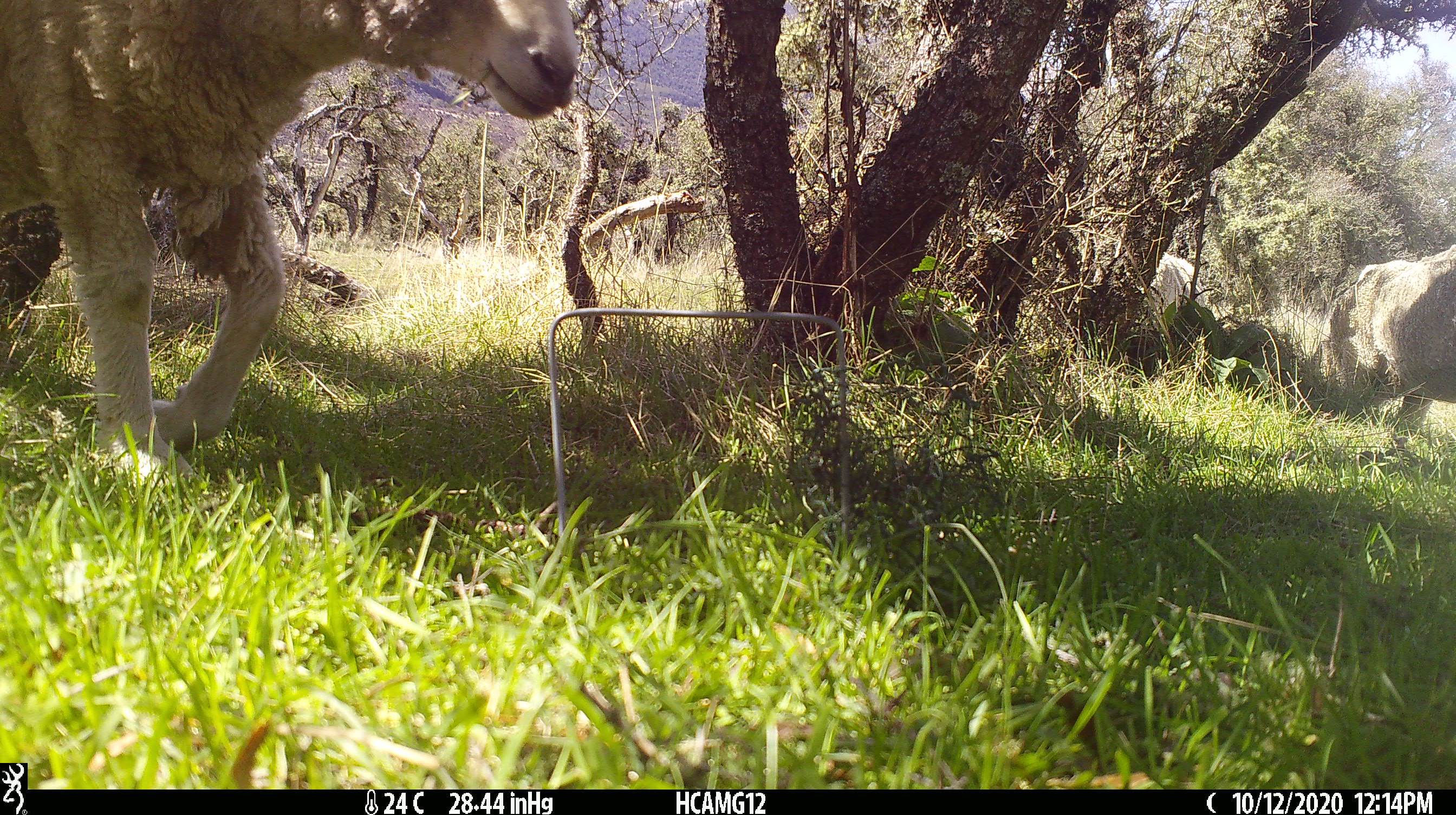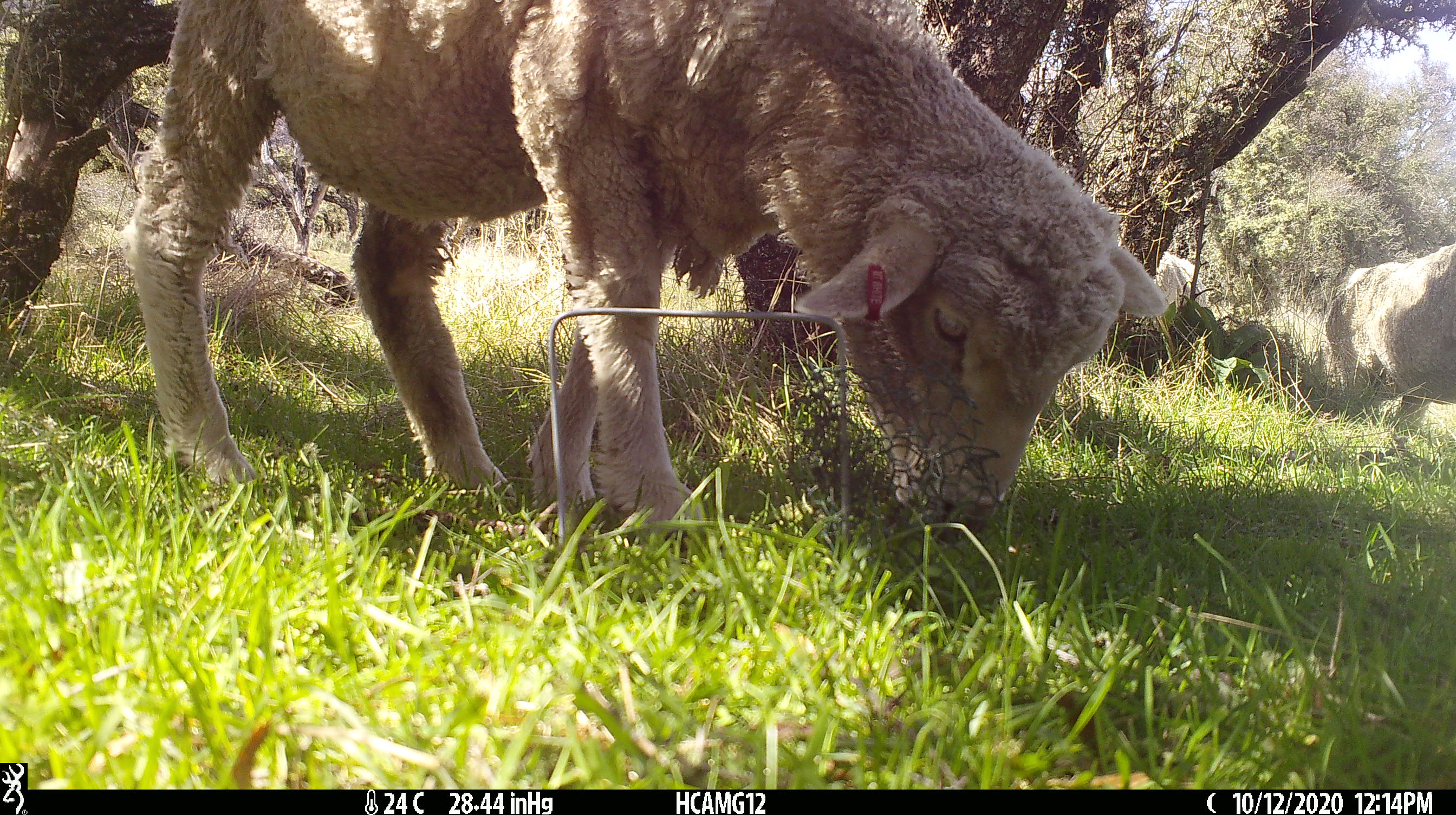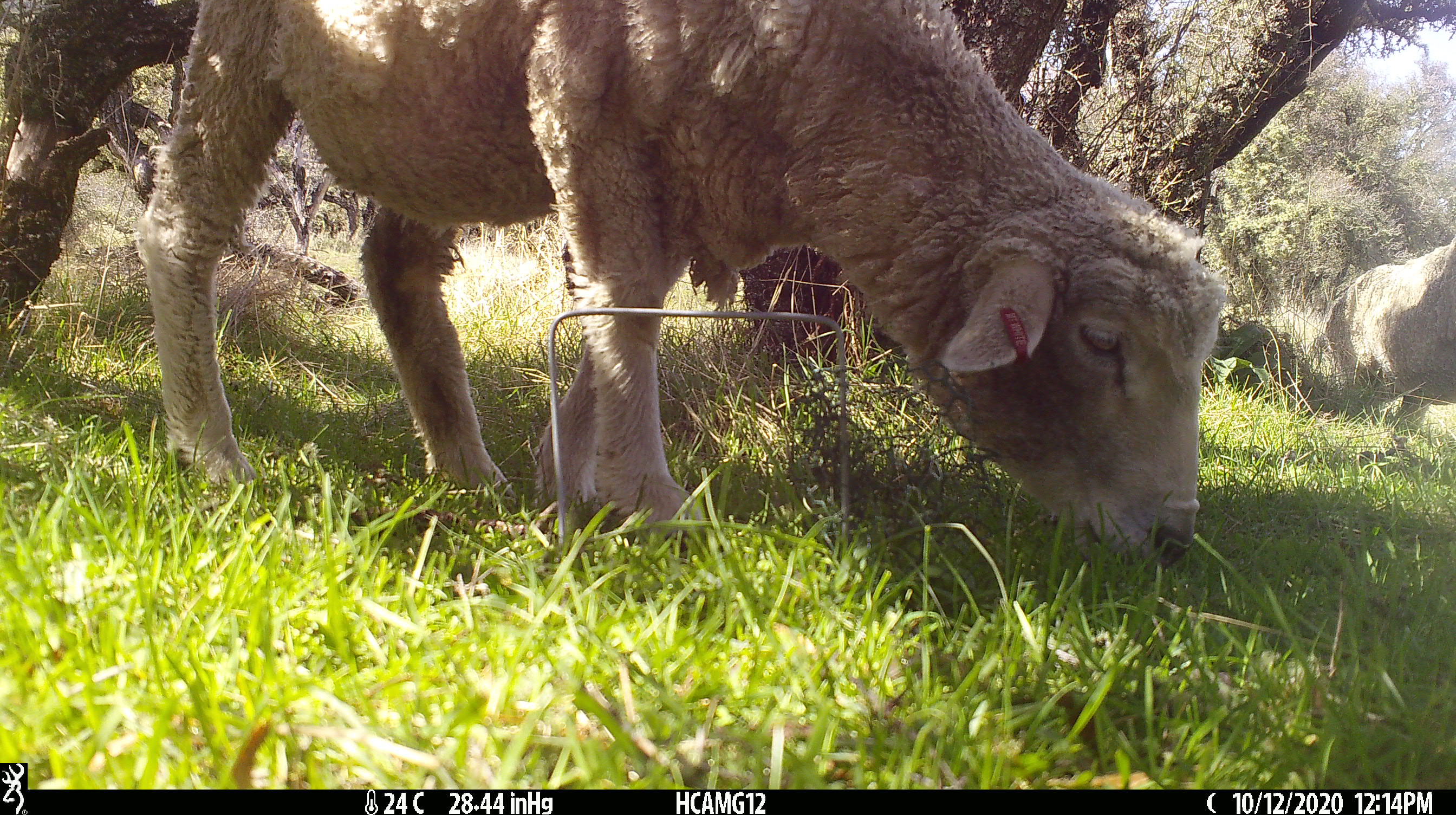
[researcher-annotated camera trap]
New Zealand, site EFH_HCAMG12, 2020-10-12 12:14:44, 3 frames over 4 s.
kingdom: Animalia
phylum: Chordata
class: Mammalia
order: Artiodactyla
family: Bovidae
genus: Ovis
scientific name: Ovis aries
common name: domestic sheep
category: sheep